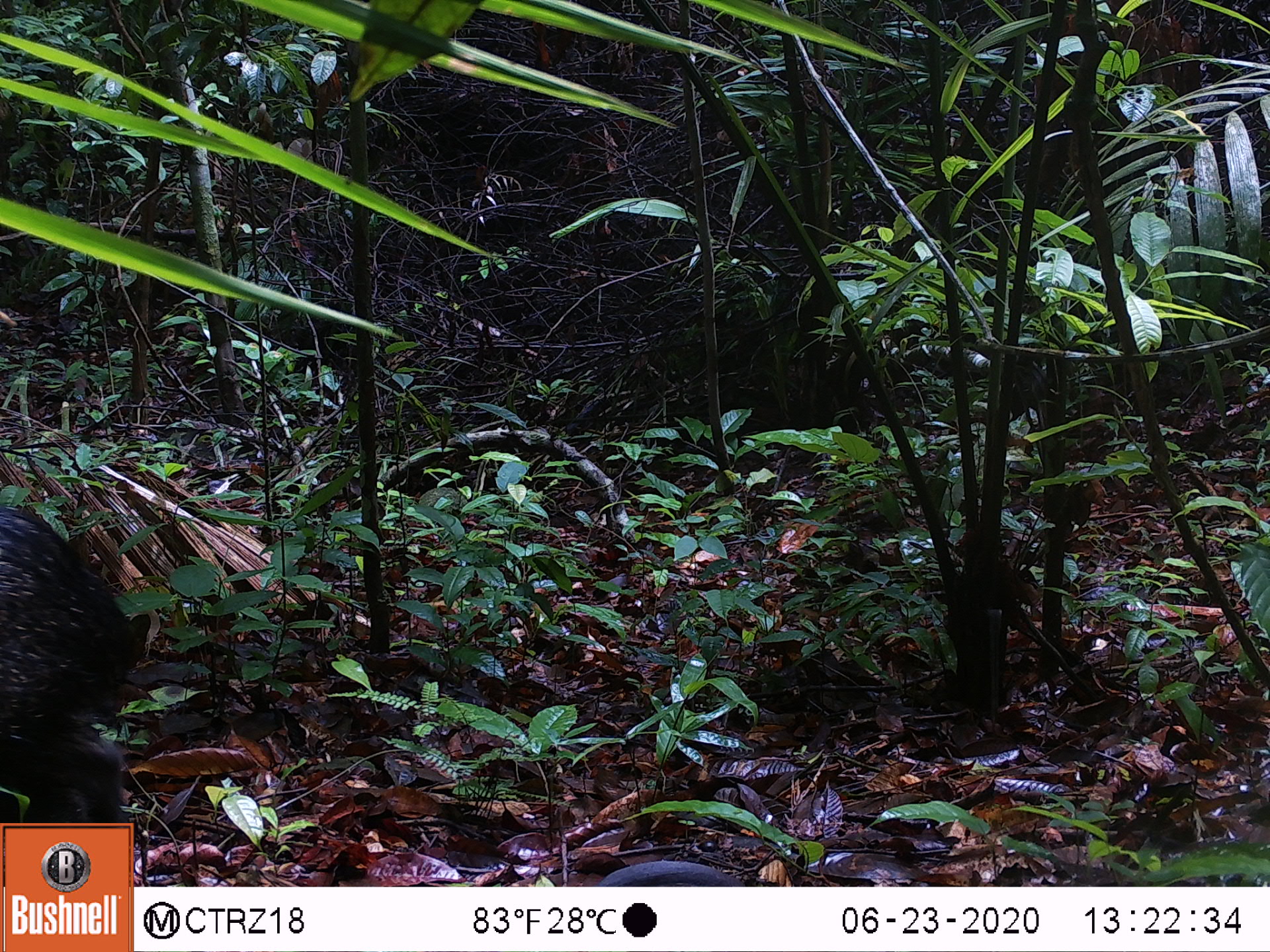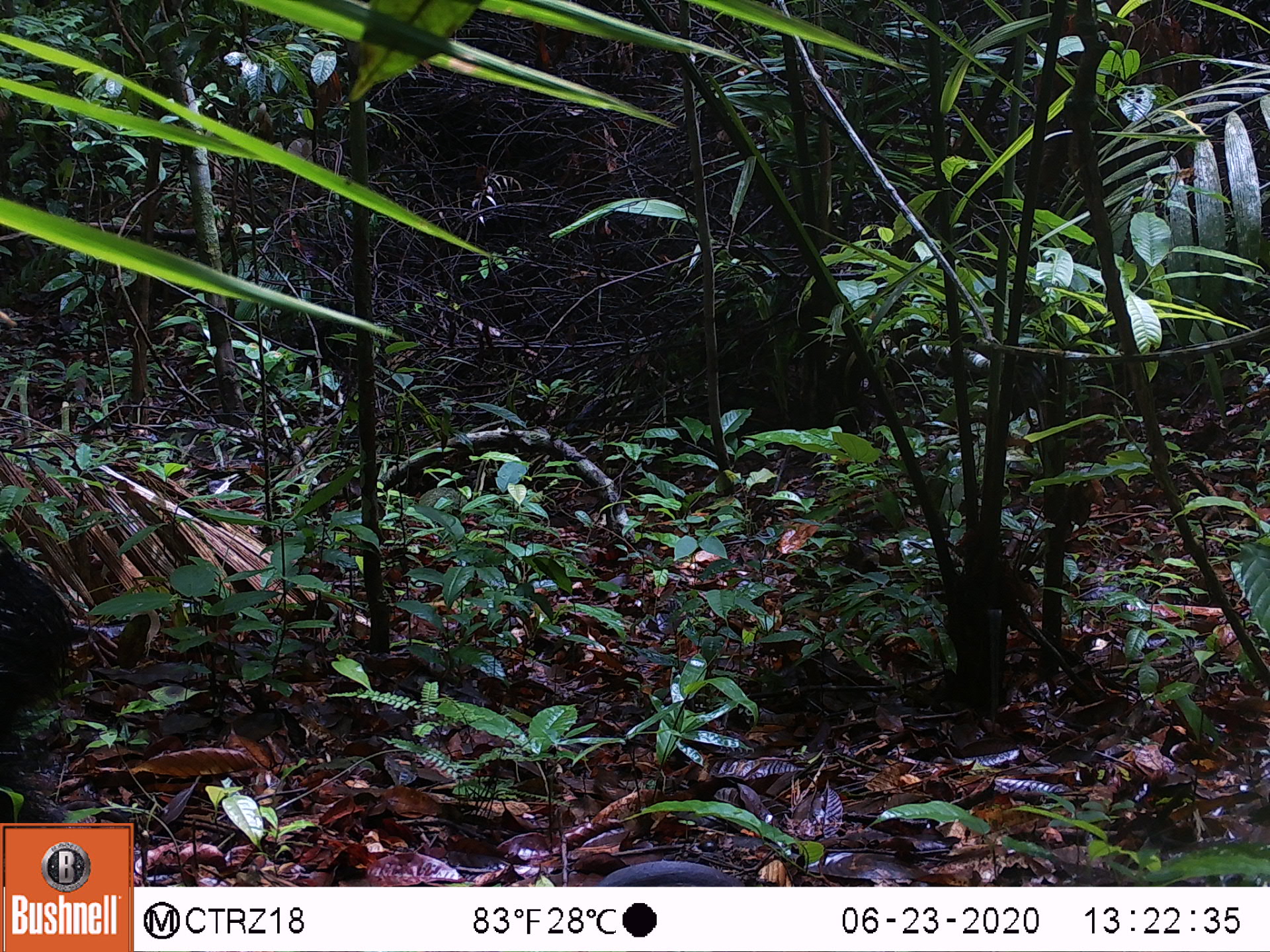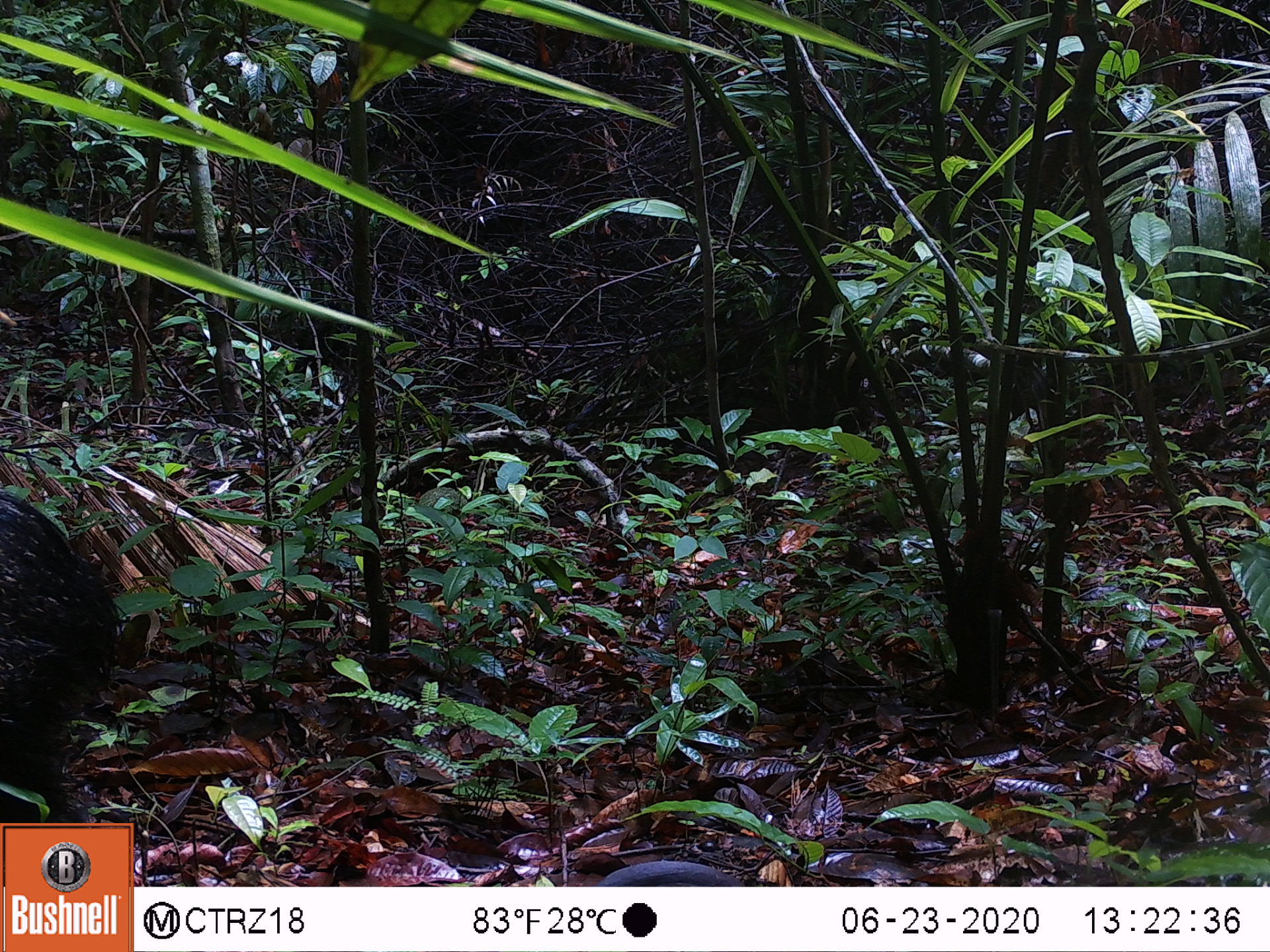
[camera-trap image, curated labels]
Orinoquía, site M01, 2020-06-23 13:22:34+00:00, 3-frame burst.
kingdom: Animalia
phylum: Chordata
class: Mammalia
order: Artiodactyla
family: Tayassuidae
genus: Pecari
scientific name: Pecari tajacu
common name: collared peccary